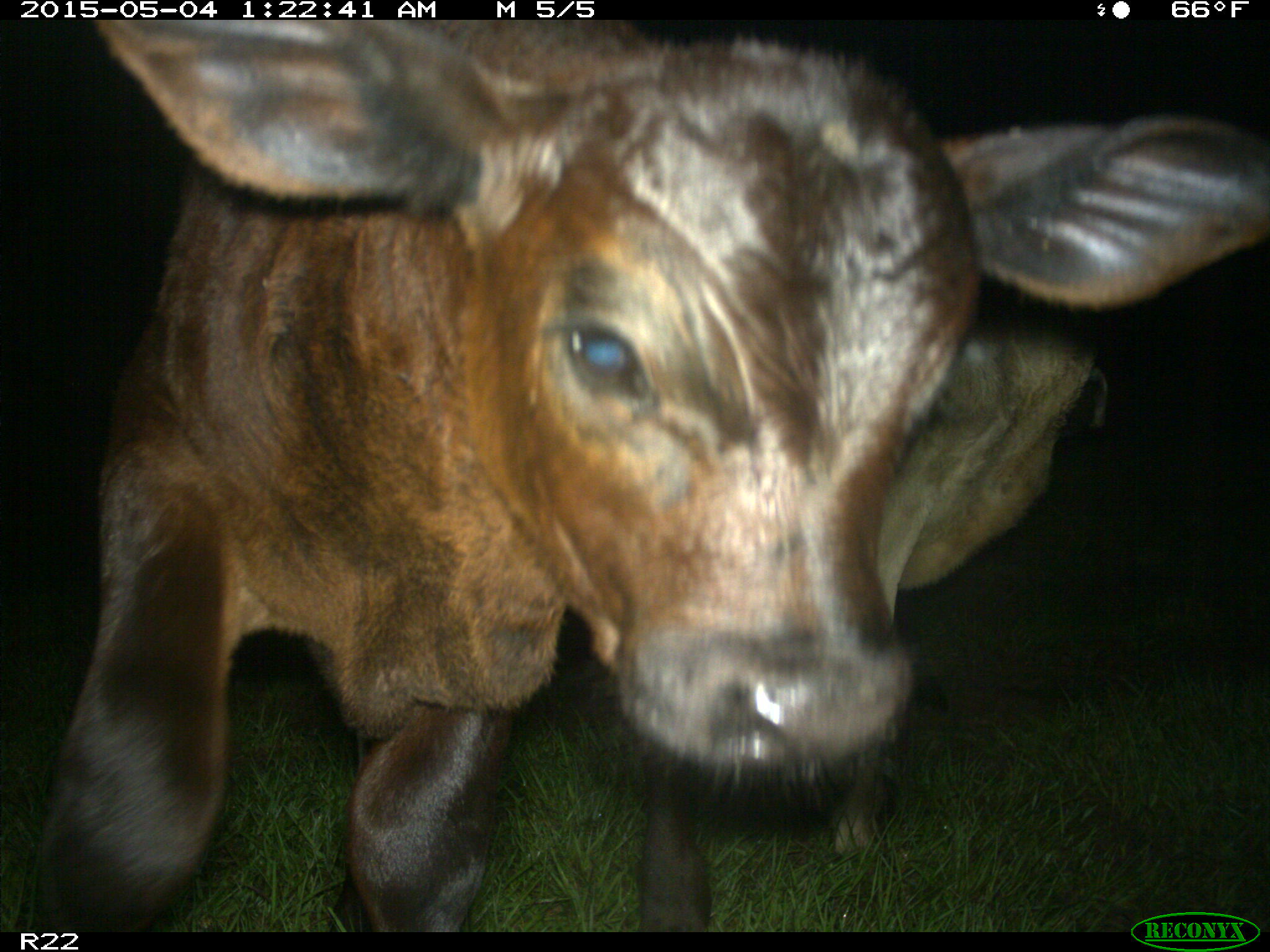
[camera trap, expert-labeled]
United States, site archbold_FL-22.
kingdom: Animalia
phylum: Chordata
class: Mammalia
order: Artiodactyla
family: Bovidae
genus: Bos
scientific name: Bos taurus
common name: domestic cow